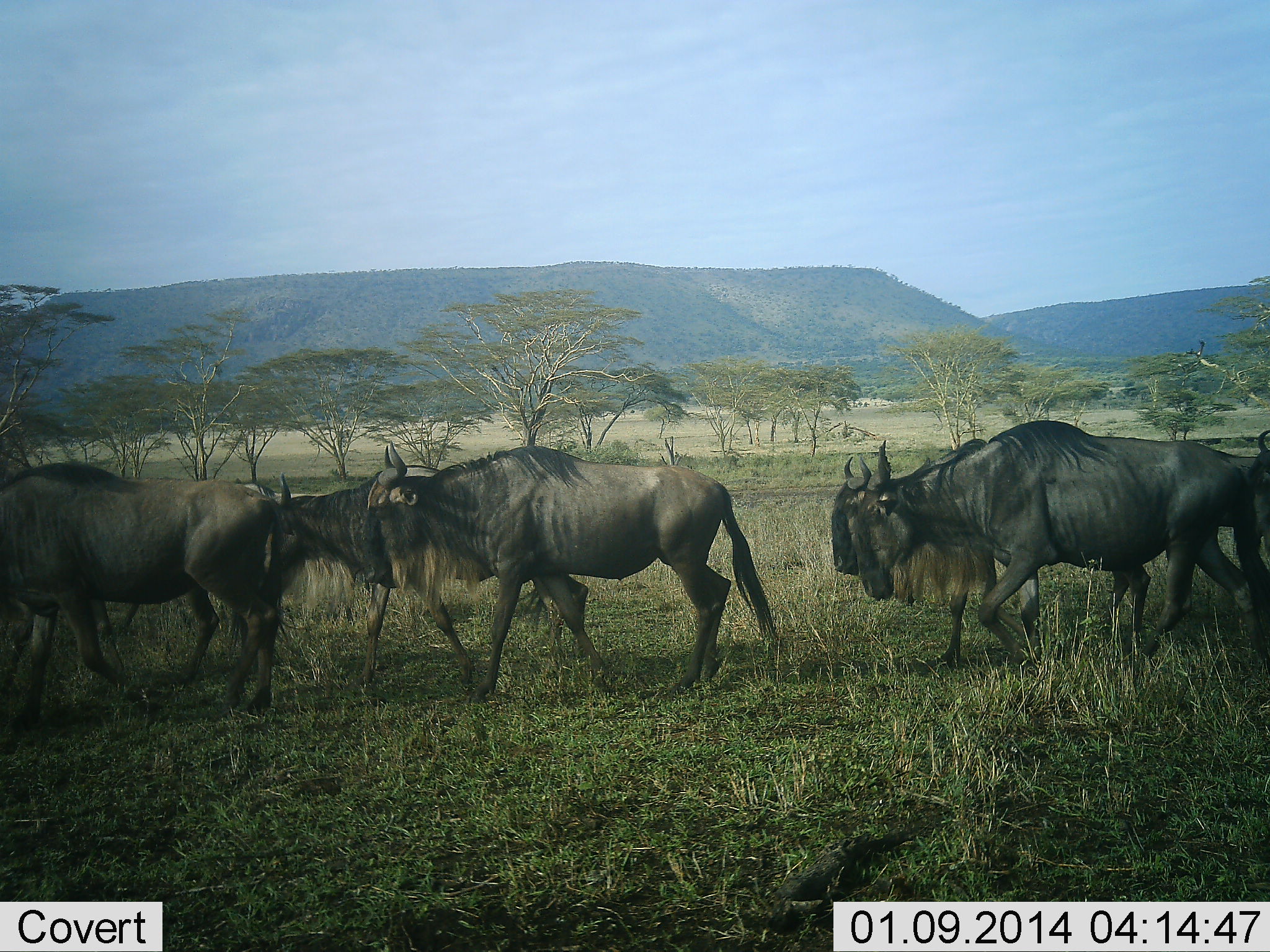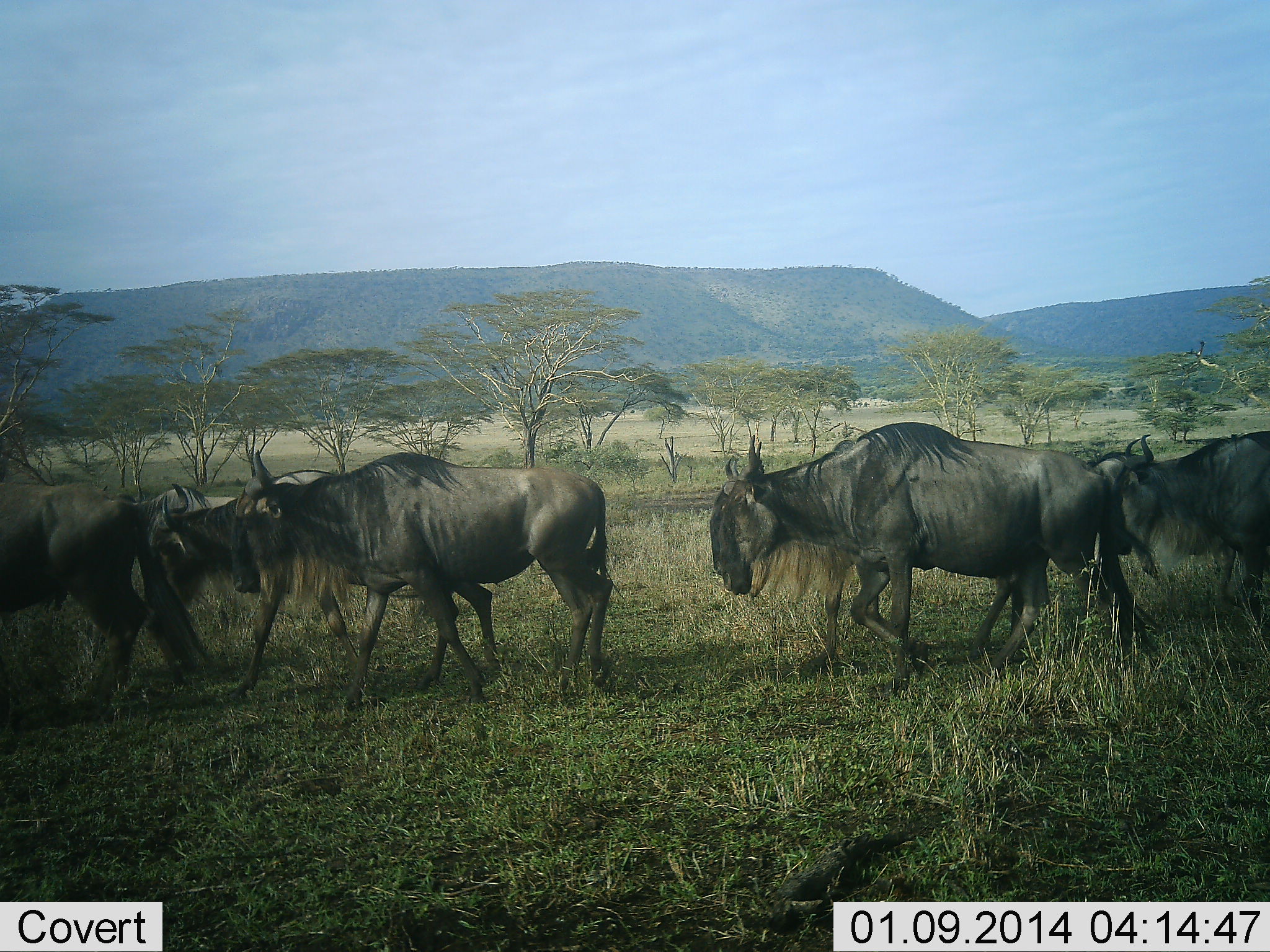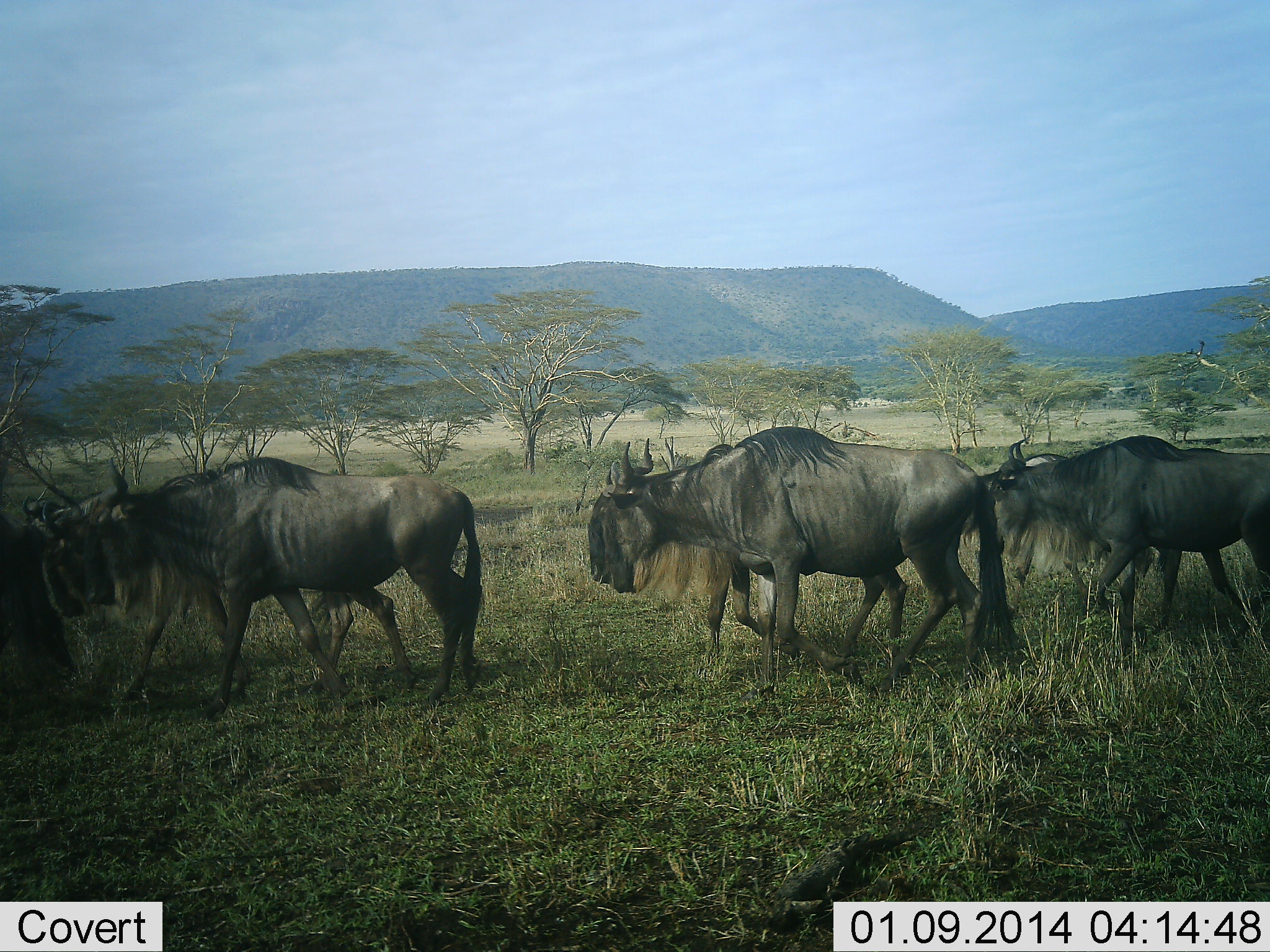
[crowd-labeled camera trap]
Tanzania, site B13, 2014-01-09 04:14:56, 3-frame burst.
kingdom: Animalia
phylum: Chordata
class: Mammalia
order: Artiodactyla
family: Bovidae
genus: Connochaetes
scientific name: Connochaetes taurinus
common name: blue wildebeest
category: wildebeest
Wildebeest (blue wildebeest) (Connochaetes taurinus), count 8. Behavior (volunteer vote fractions): standing 0%, resting 0%, moving 100%, interacting 0%. Young present (vote fraction): 0%. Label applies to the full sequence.